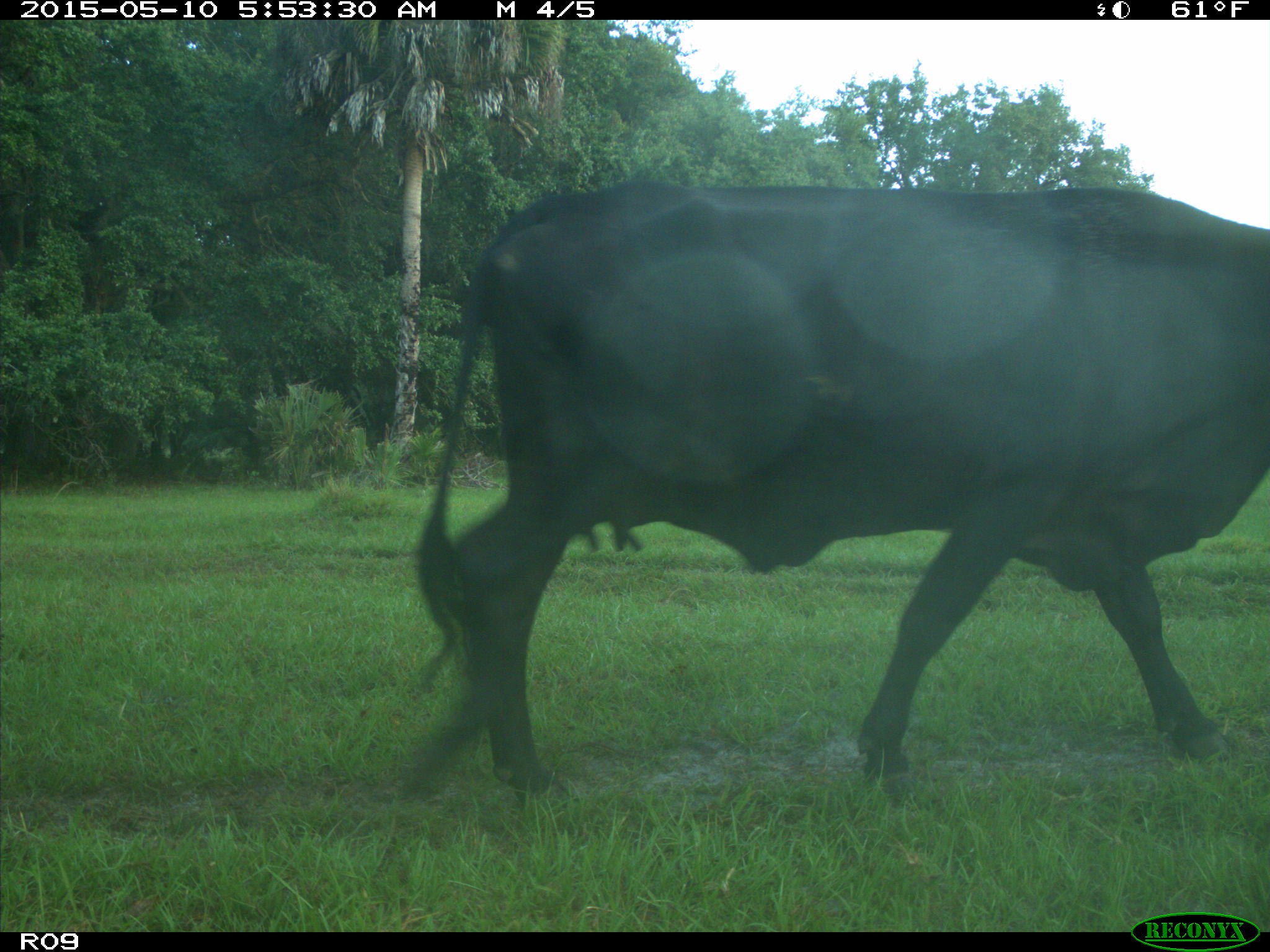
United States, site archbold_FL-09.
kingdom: Animalia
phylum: Chordata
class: Mammalia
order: Artiodactyla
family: Bovidae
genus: Bos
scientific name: Bos taurus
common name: domestic cow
Bos taurus (domestic cow).